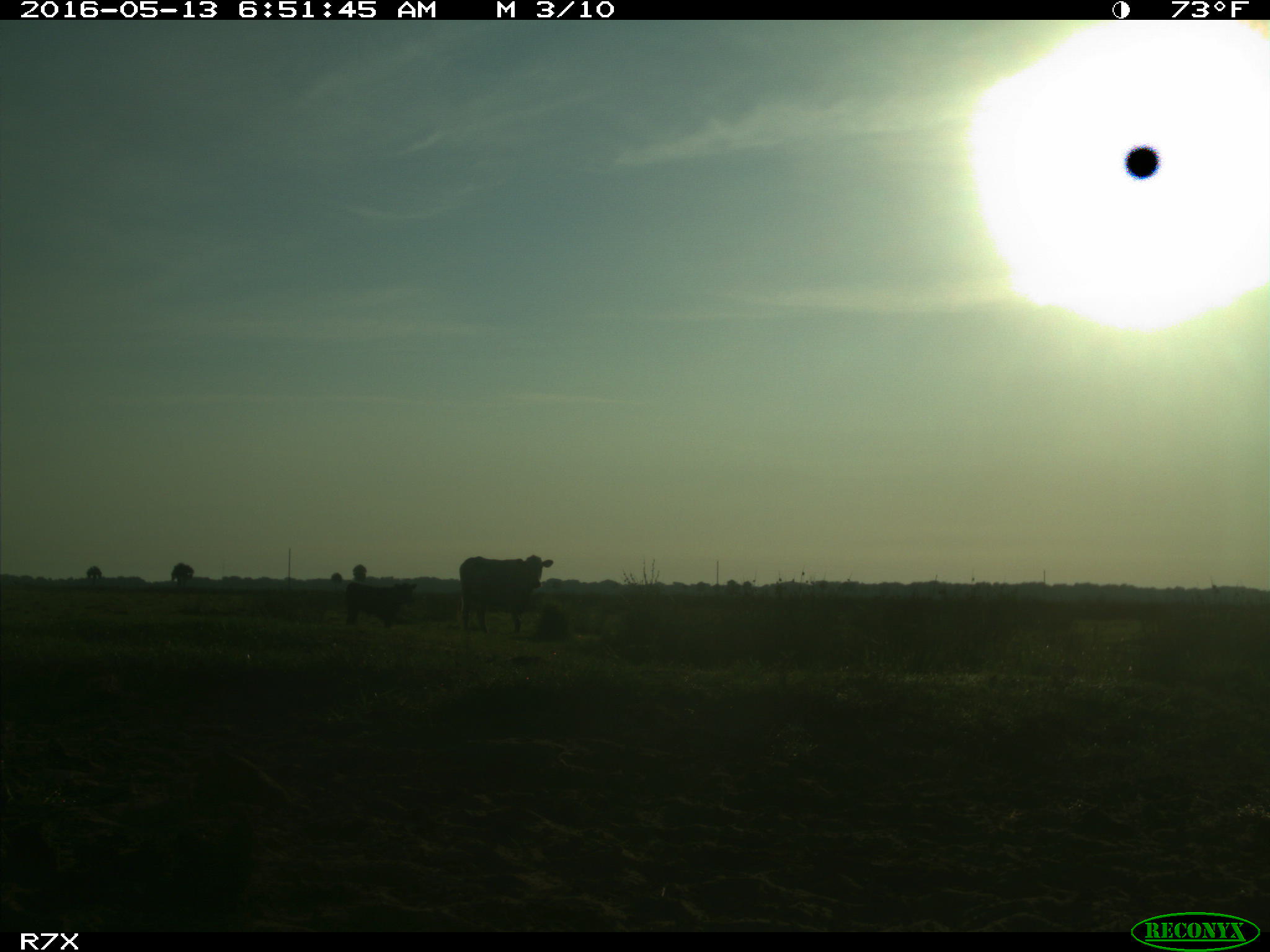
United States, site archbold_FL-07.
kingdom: Animalia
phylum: Chordata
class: Mammalia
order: Artiodactyla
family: Bovidae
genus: Bos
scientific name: Bos taurus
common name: domestic cow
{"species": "Bos taurus (domestic cow)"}